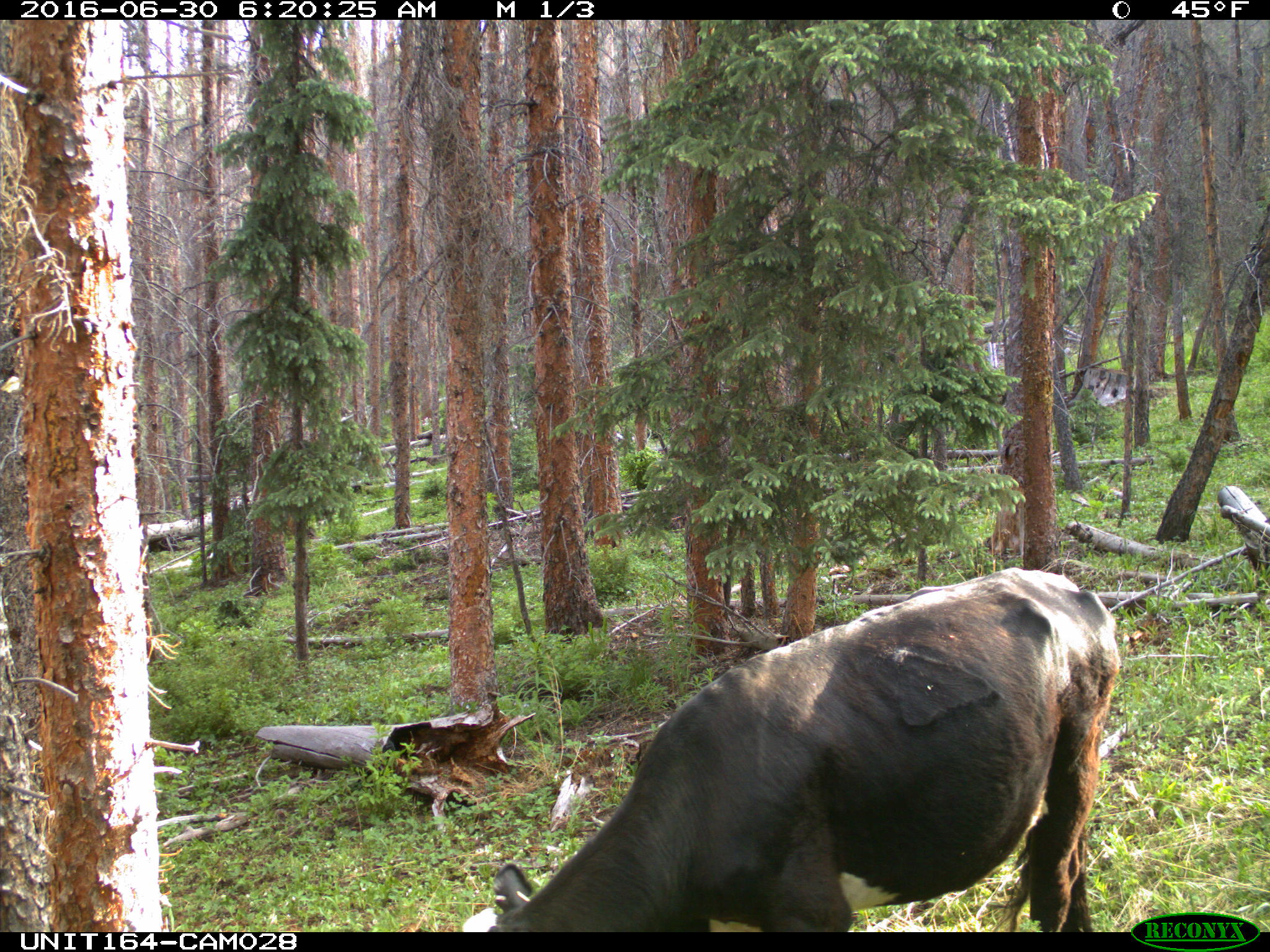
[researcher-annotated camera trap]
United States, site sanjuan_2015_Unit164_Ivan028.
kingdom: Animalia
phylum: Chordata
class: Mammalia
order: Artiodactyla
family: Bovidae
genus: Bos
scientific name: Bos taurus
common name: domestic cow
Bos taurus (domestic cow).